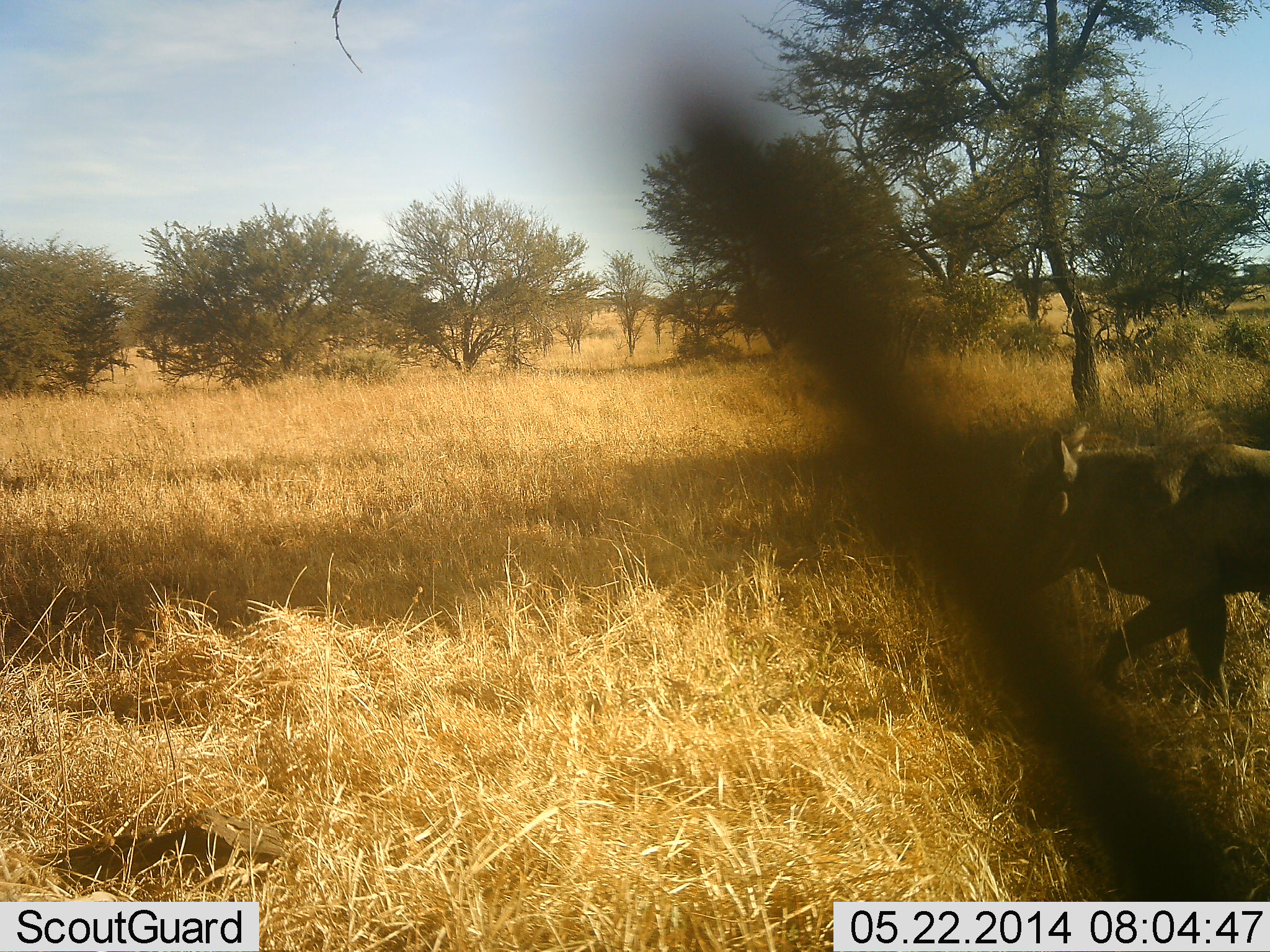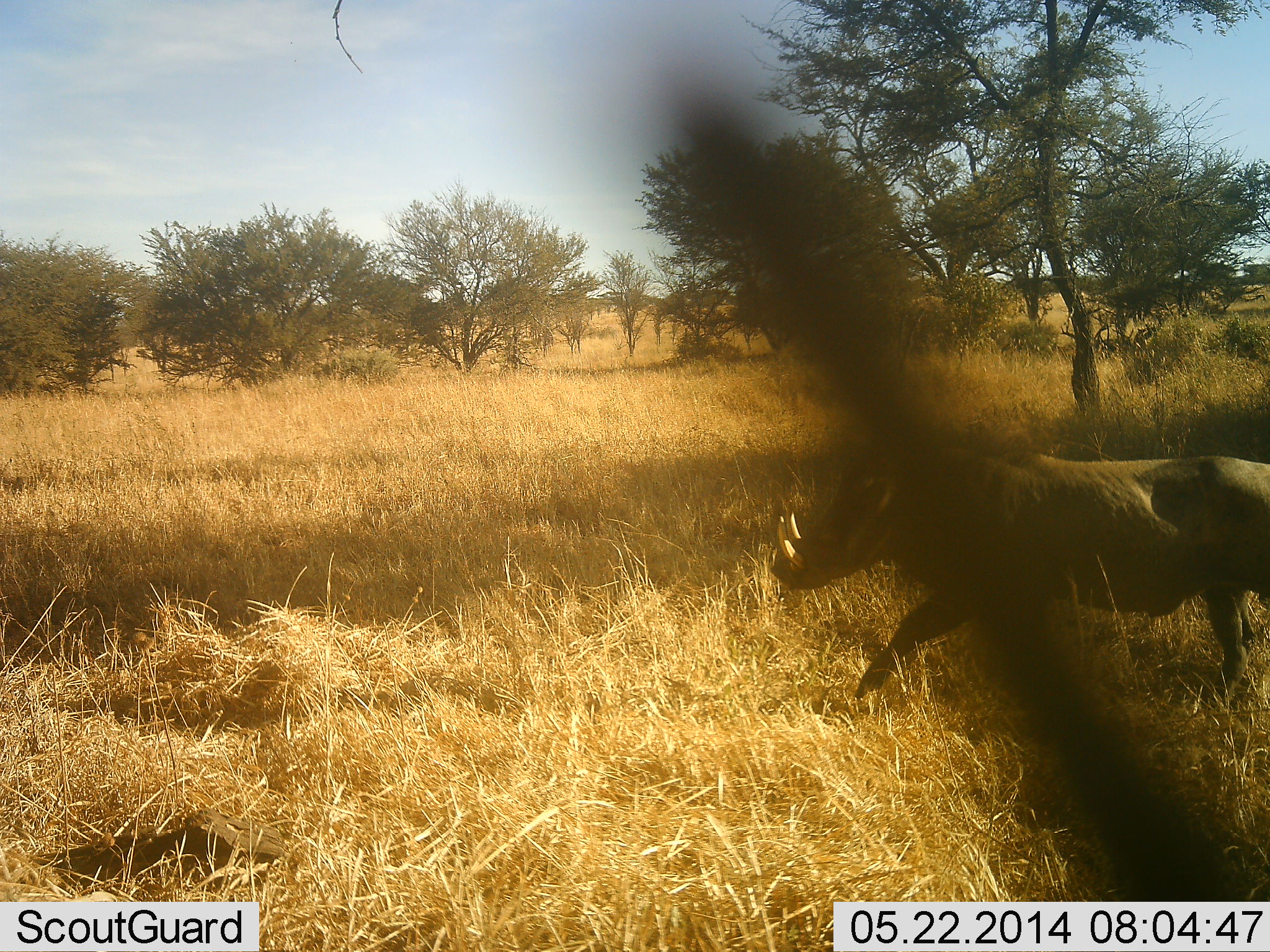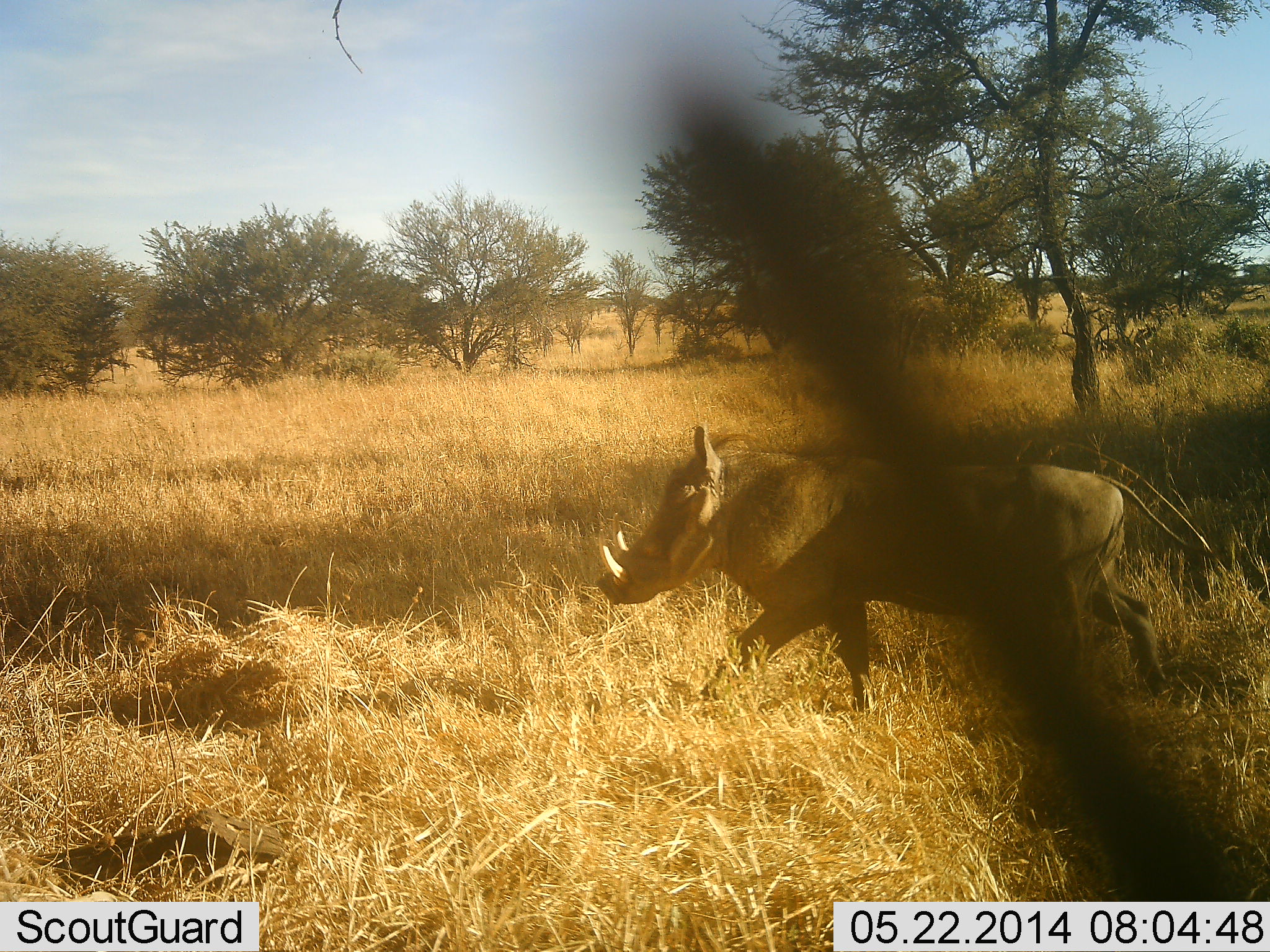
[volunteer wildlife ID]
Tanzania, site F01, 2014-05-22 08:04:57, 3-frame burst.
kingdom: Animalia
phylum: Chordata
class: Mammalia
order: Artiodactyla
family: Suidae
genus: Phacochoerus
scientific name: Phacochoerus africanus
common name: warthog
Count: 1.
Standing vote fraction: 0%.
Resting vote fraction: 0%.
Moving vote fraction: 100%.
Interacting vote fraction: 0%.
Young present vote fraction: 0%.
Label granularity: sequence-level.